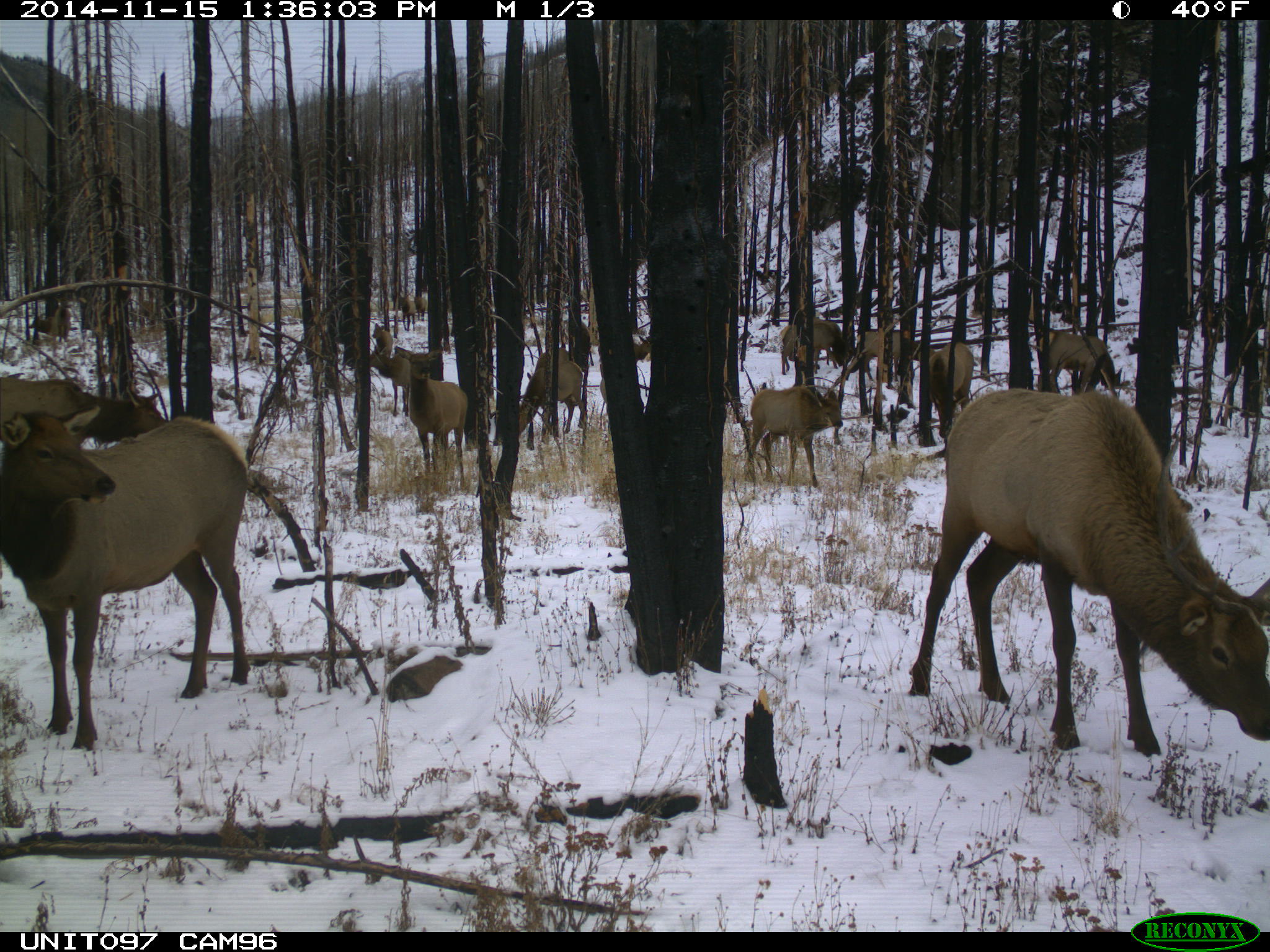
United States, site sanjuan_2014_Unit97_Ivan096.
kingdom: Animalia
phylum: Chordata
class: Mammalia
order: Artiodactyla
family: Cervidae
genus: Cervus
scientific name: Cervus elaphus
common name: red deer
Cervus elaphus (red deer).